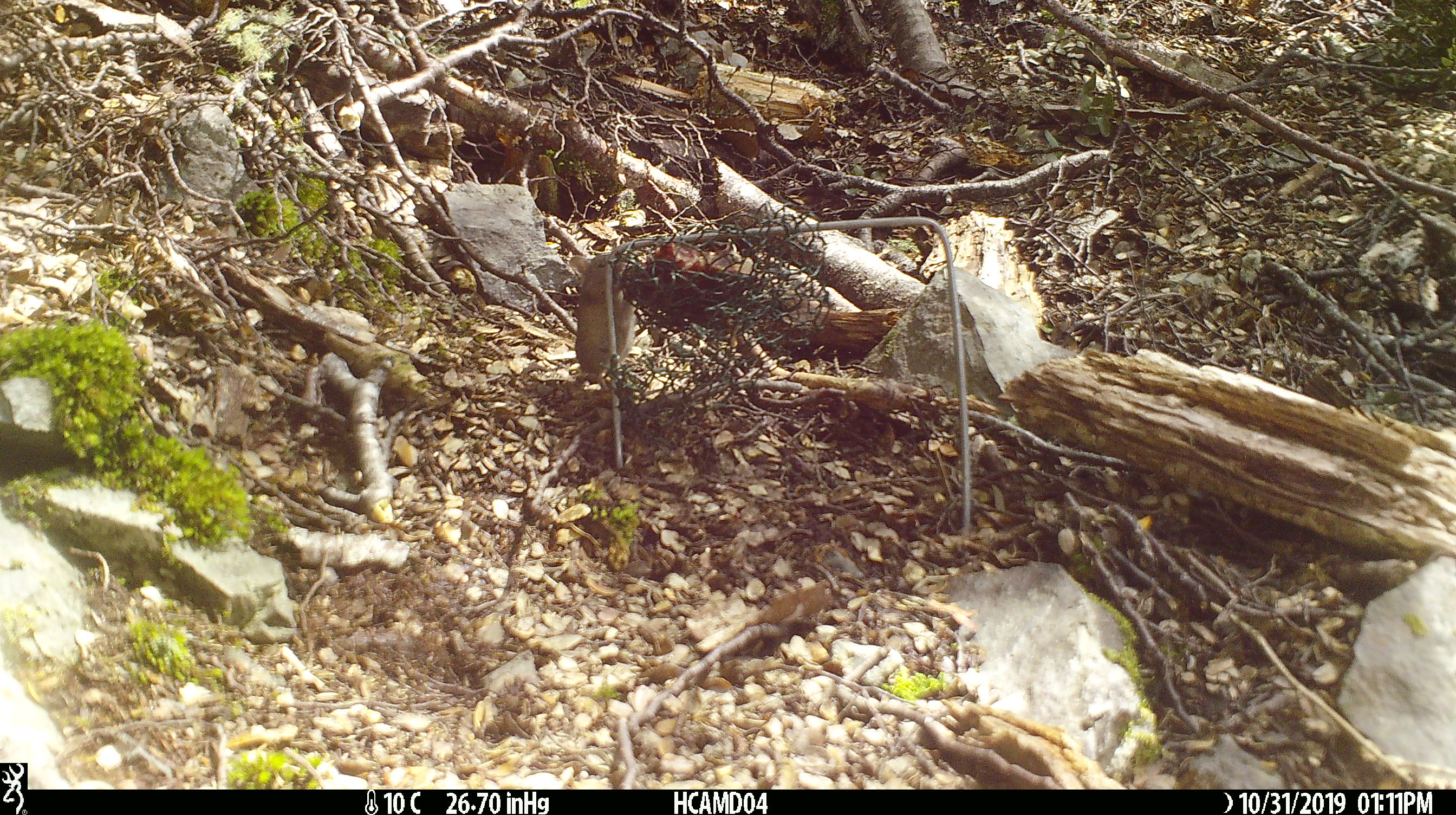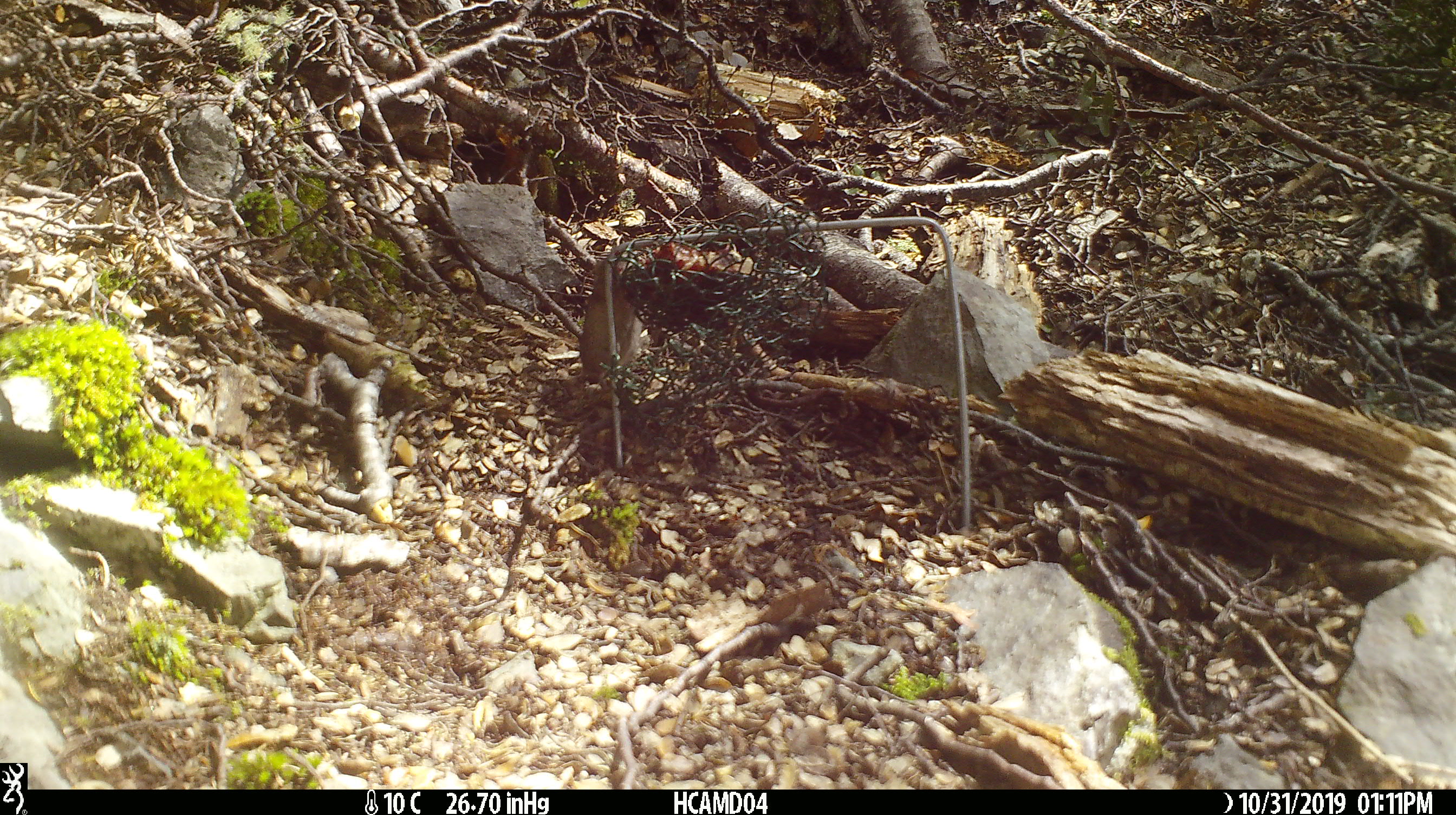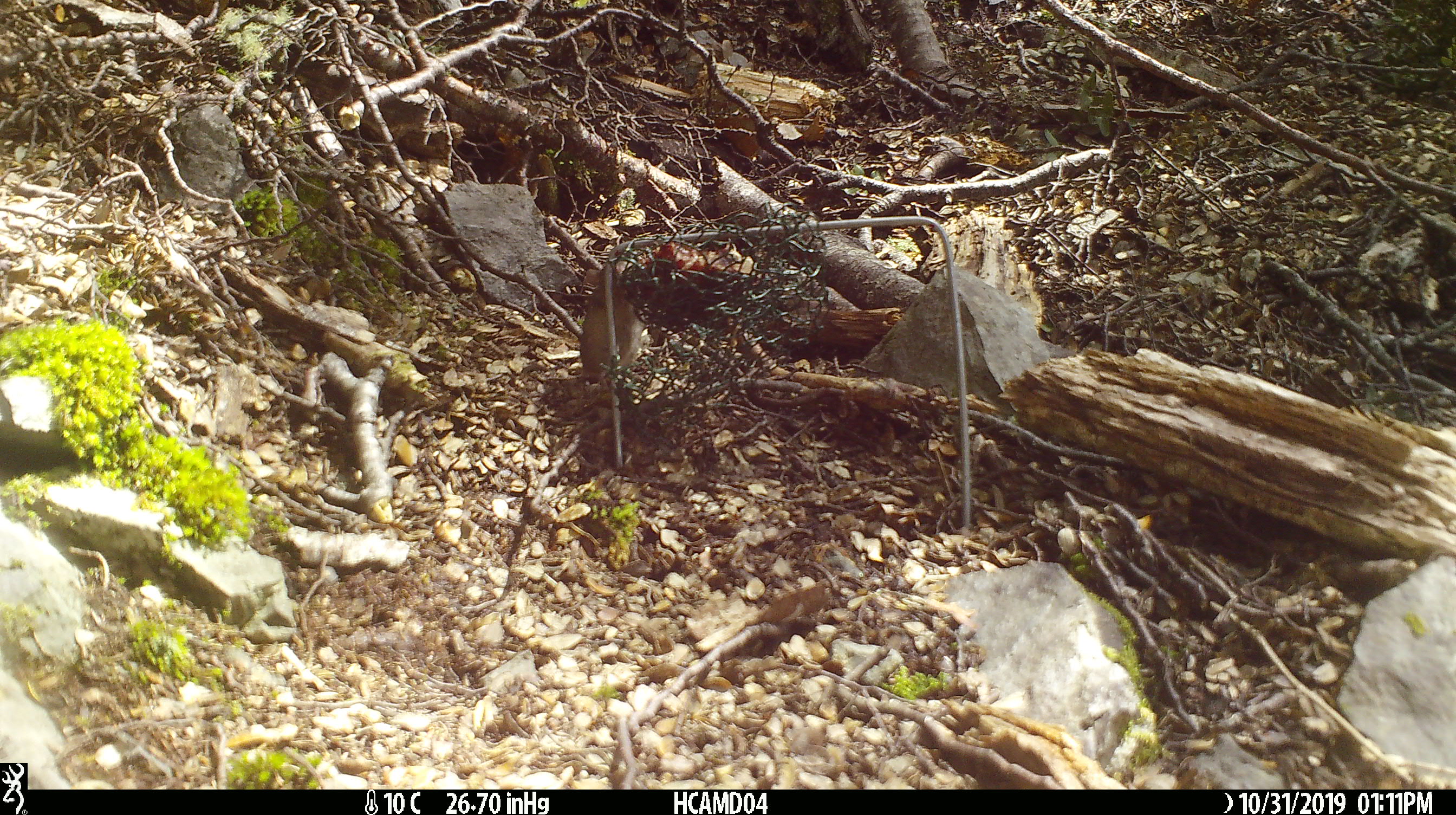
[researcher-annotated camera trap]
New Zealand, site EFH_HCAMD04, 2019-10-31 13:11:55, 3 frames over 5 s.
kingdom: Animalia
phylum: Chordata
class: Mammalia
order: Rodentia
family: Muridae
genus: Mus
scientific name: Mus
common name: mouse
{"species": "mouse (Mus)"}